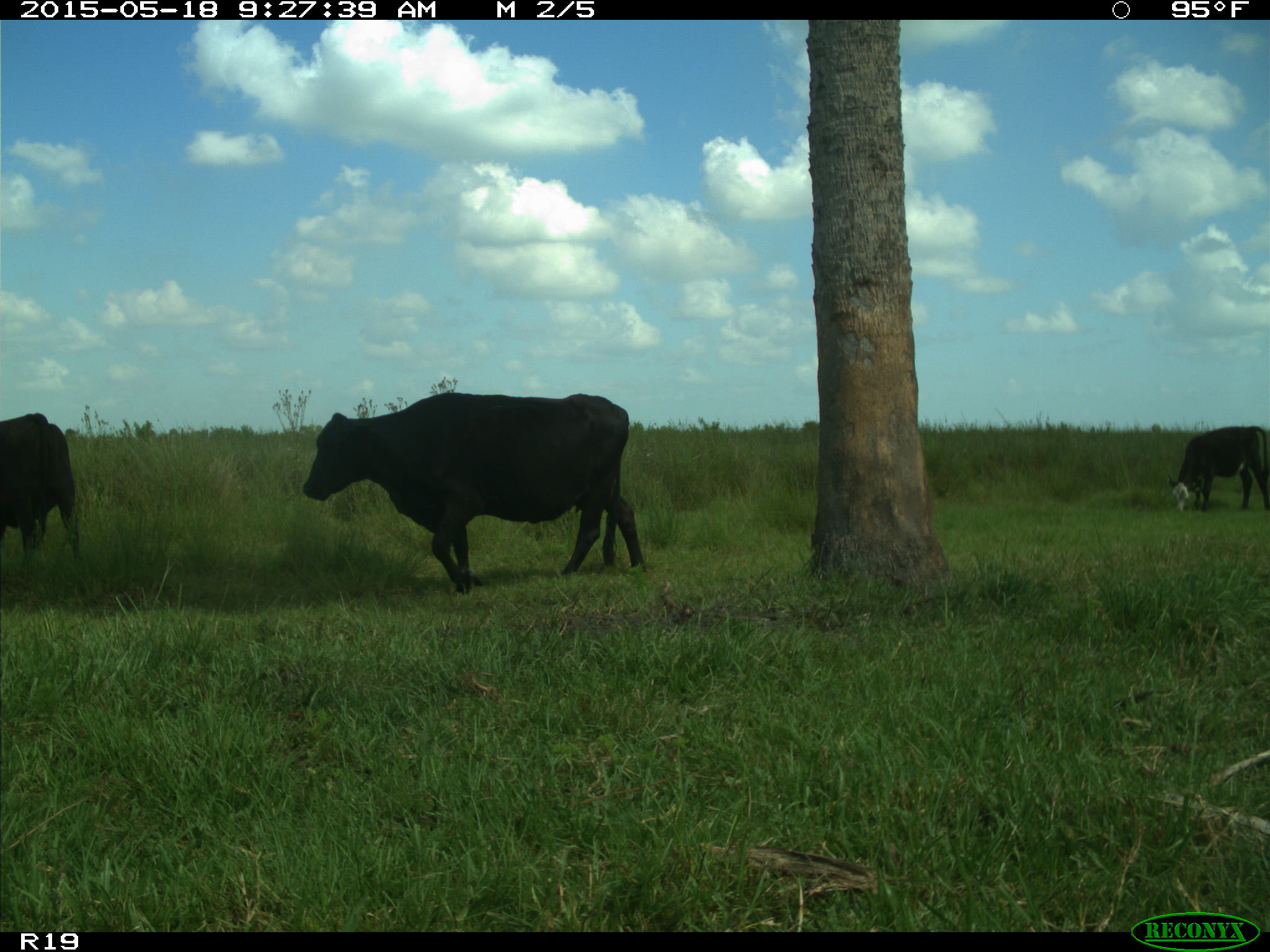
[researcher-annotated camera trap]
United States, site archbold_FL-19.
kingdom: Animalia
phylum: Chordata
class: Mammalia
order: Artiodactyla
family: Bovidae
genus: Bos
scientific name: Bos taurus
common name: domestic cow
Bos taurus (domestic cow).